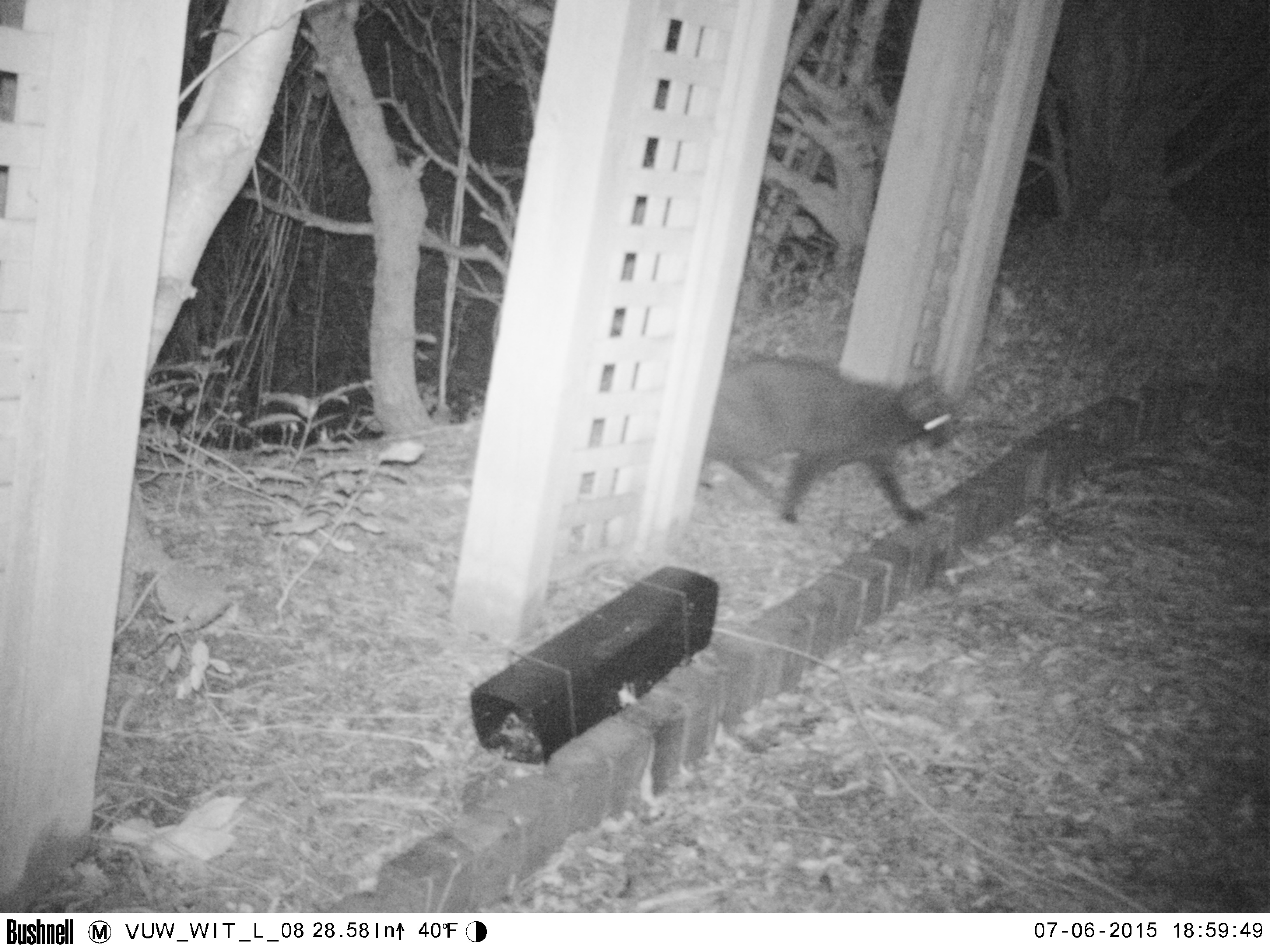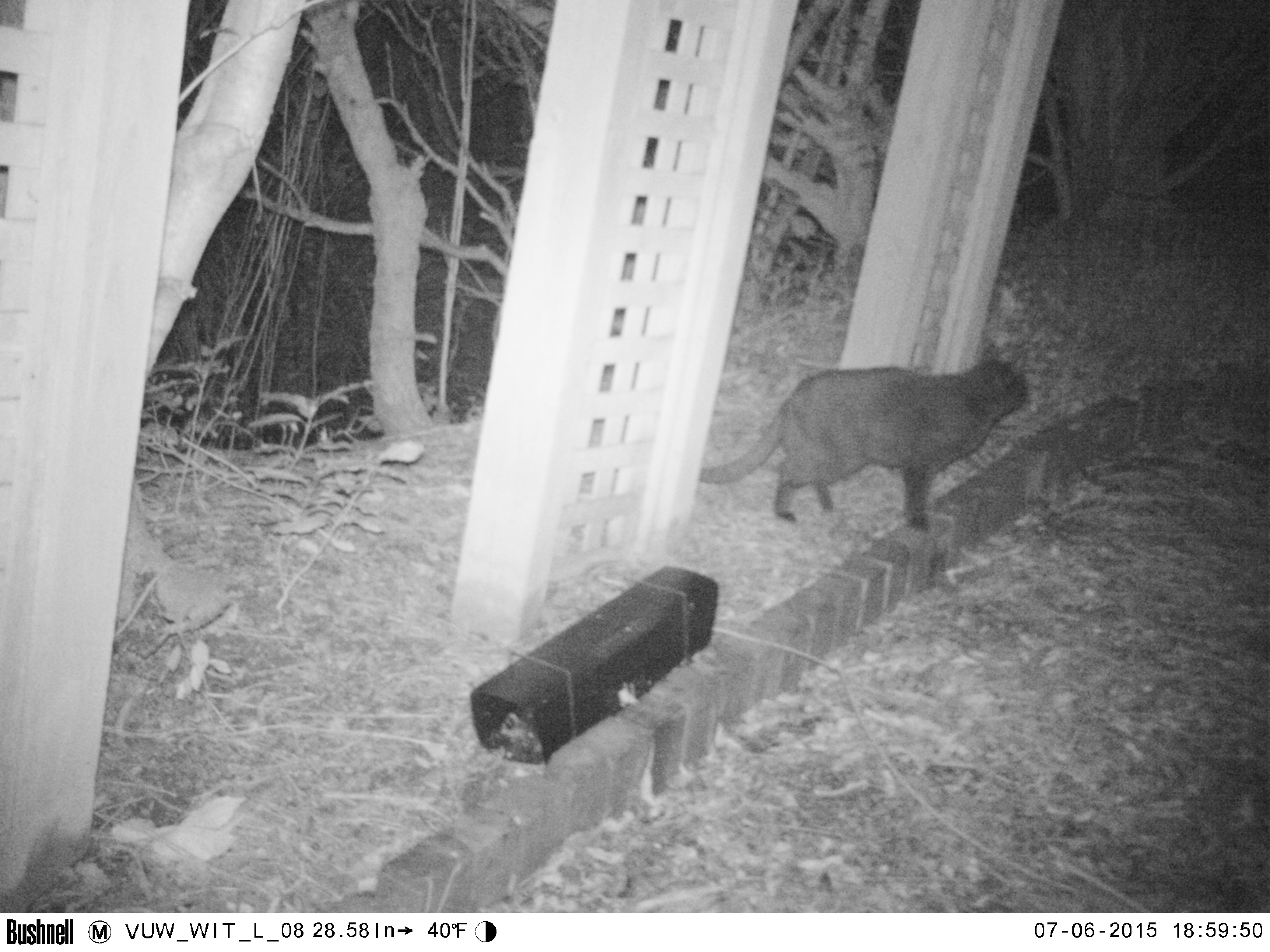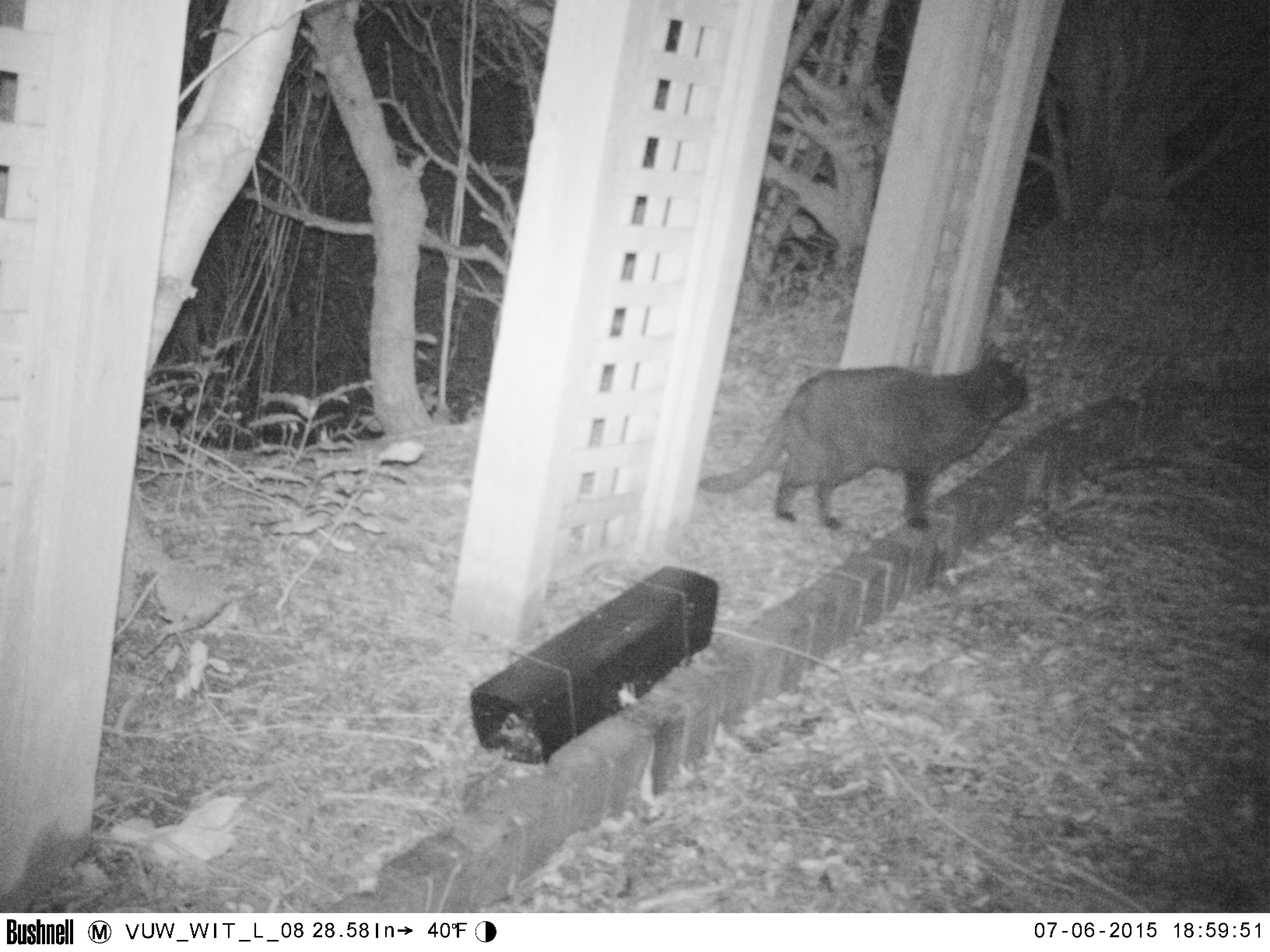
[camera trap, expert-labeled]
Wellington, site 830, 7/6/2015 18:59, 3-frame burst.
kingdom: Animalia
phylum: Chordata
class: Mammalia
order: Carnivora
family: Felidae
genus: Felis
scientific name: Felis catus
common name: cat